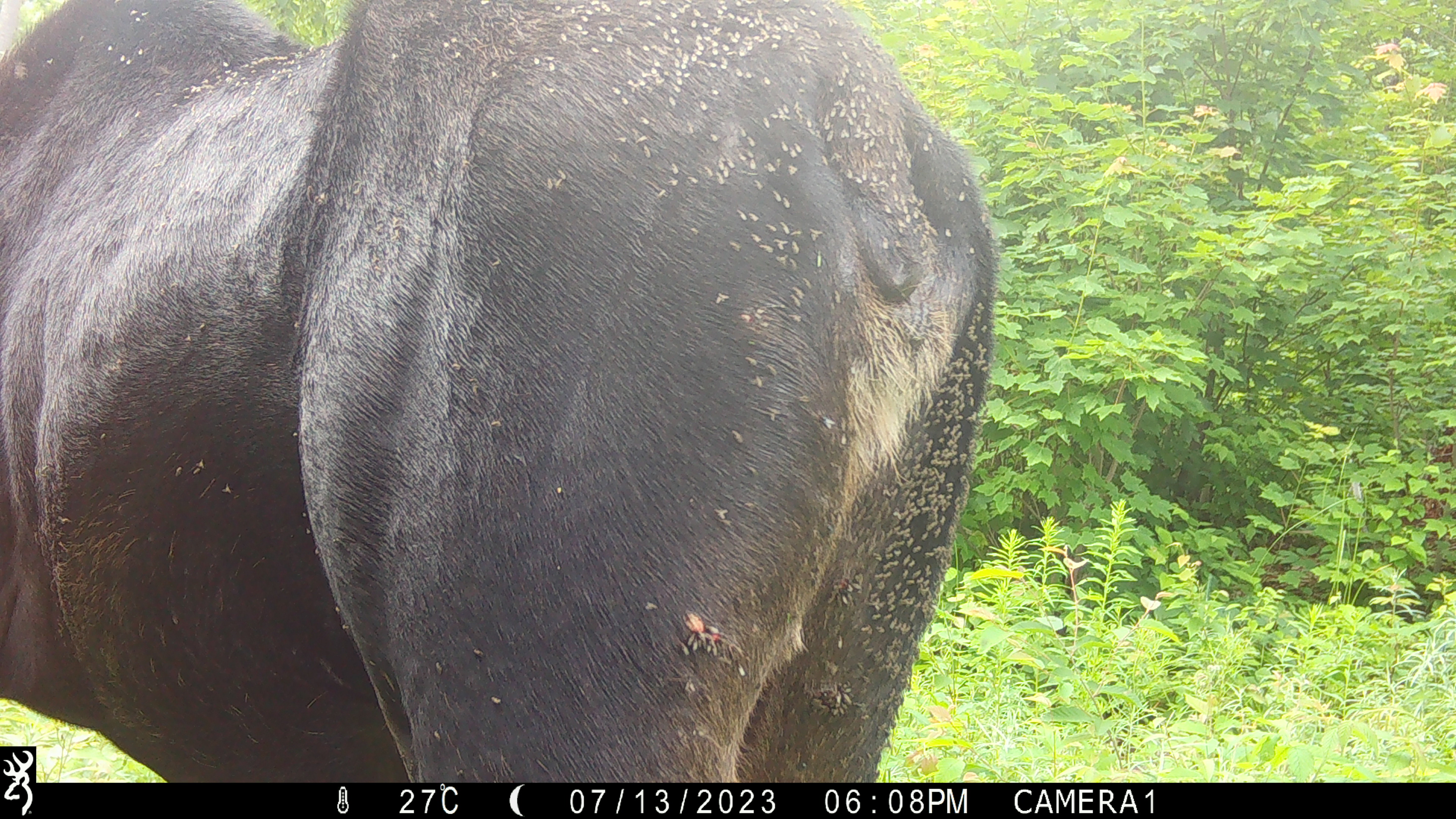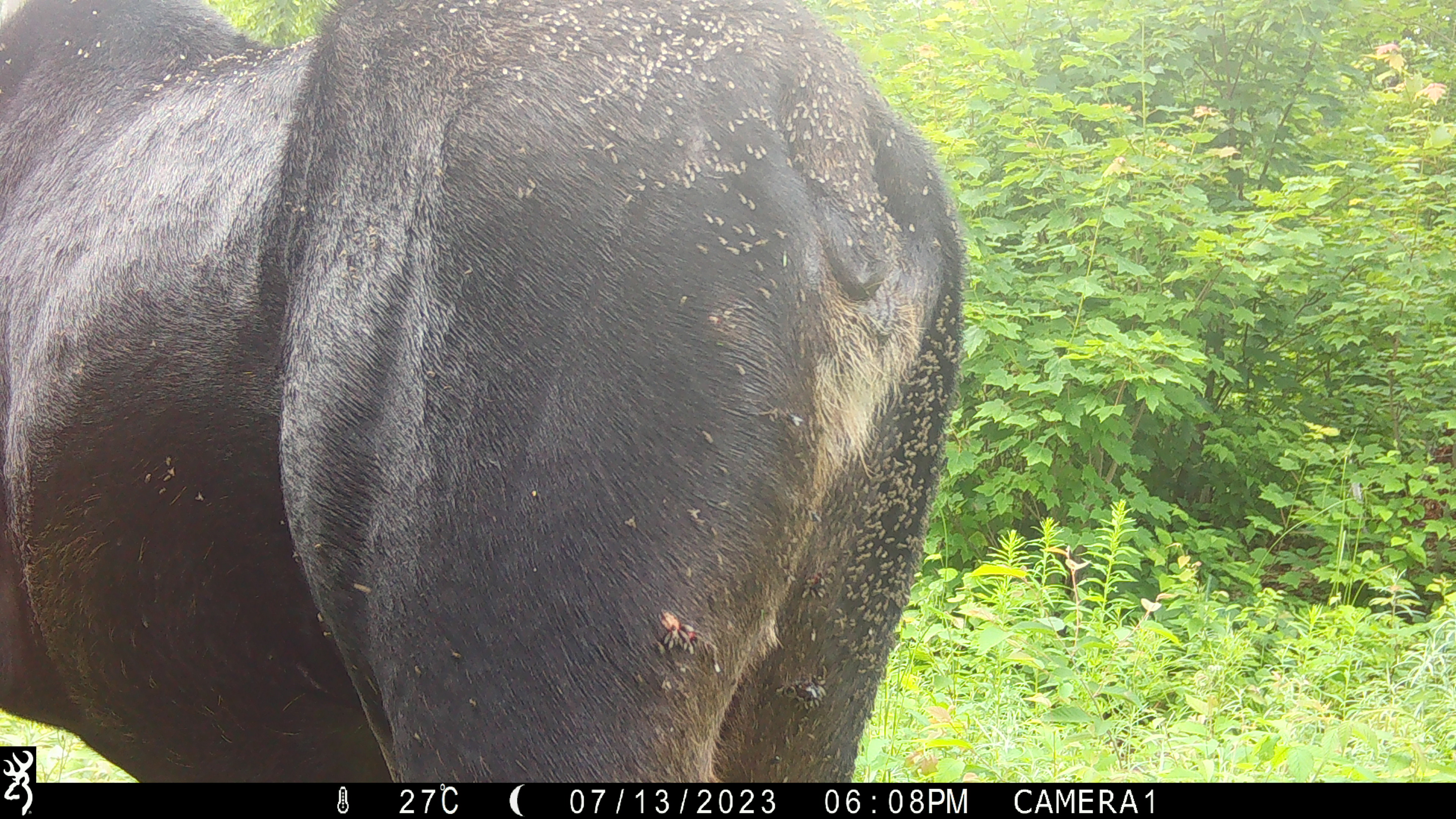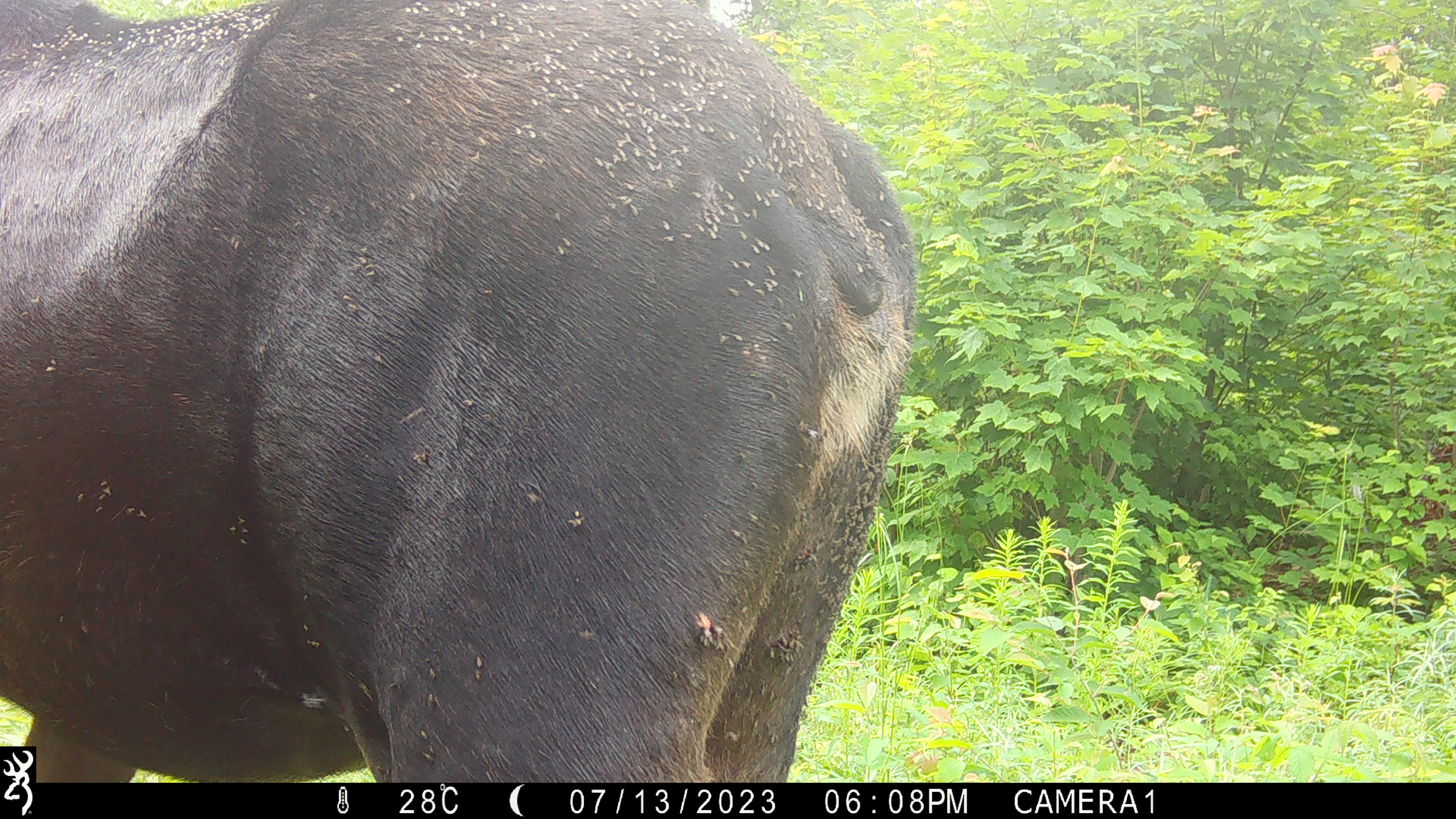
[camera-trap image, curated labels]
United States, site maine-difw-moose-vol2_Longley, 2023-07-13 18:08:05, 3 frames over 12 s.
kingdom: Animalia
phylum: Chordata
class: Mammalia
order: Artiodactyla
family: Cervidae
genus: Alces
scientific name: Alces alces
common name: moose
Moose (Alces alces).